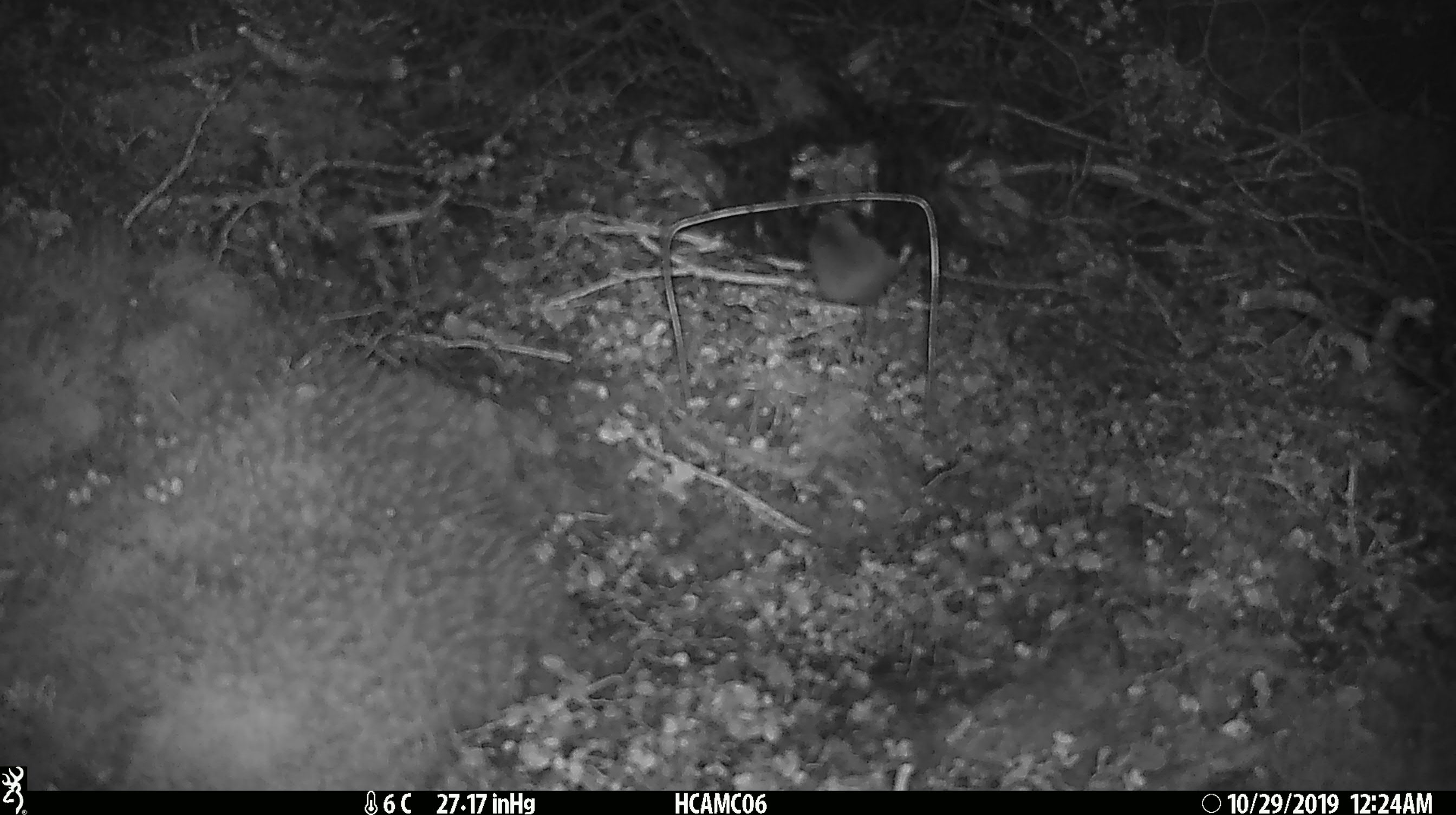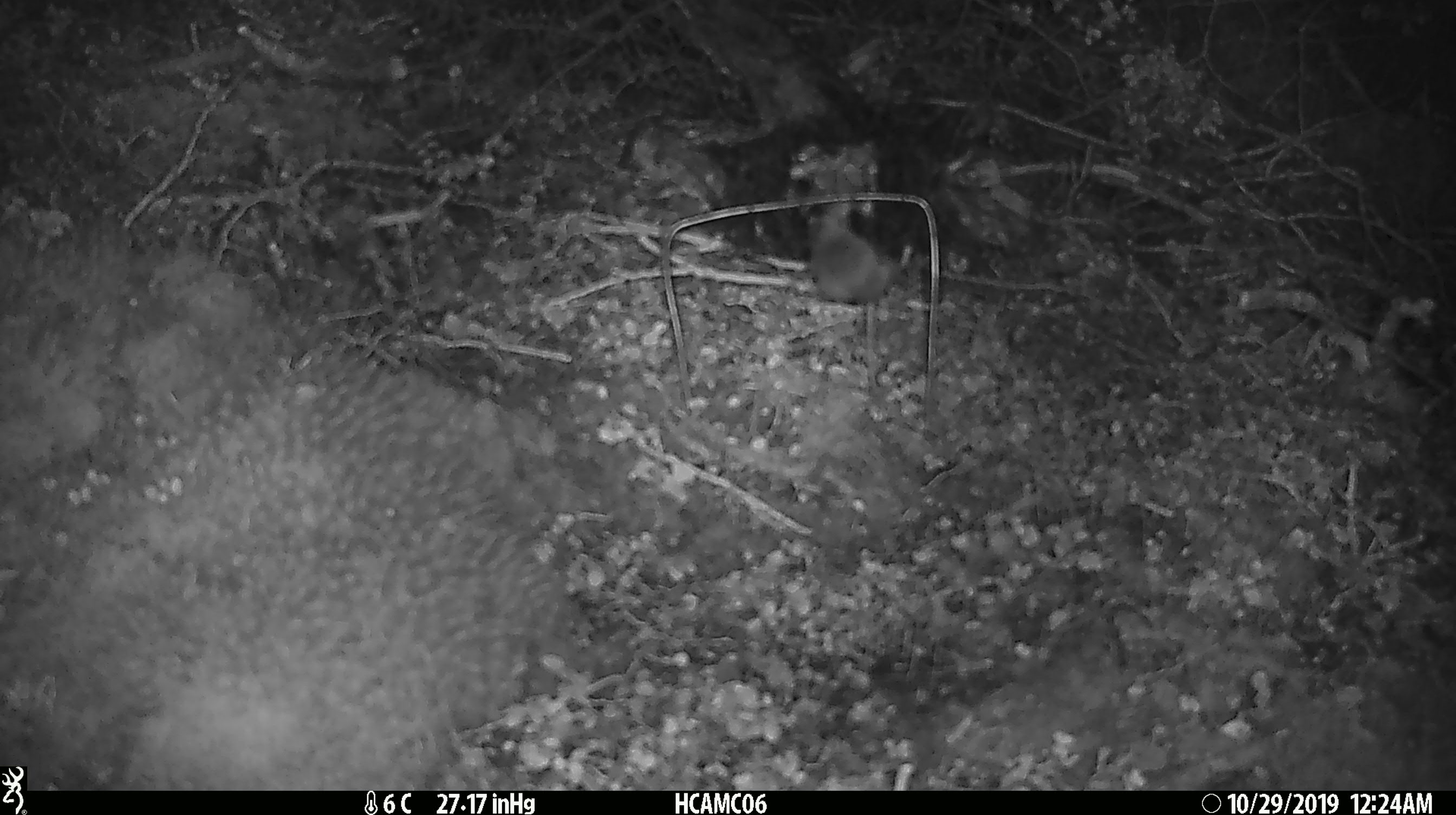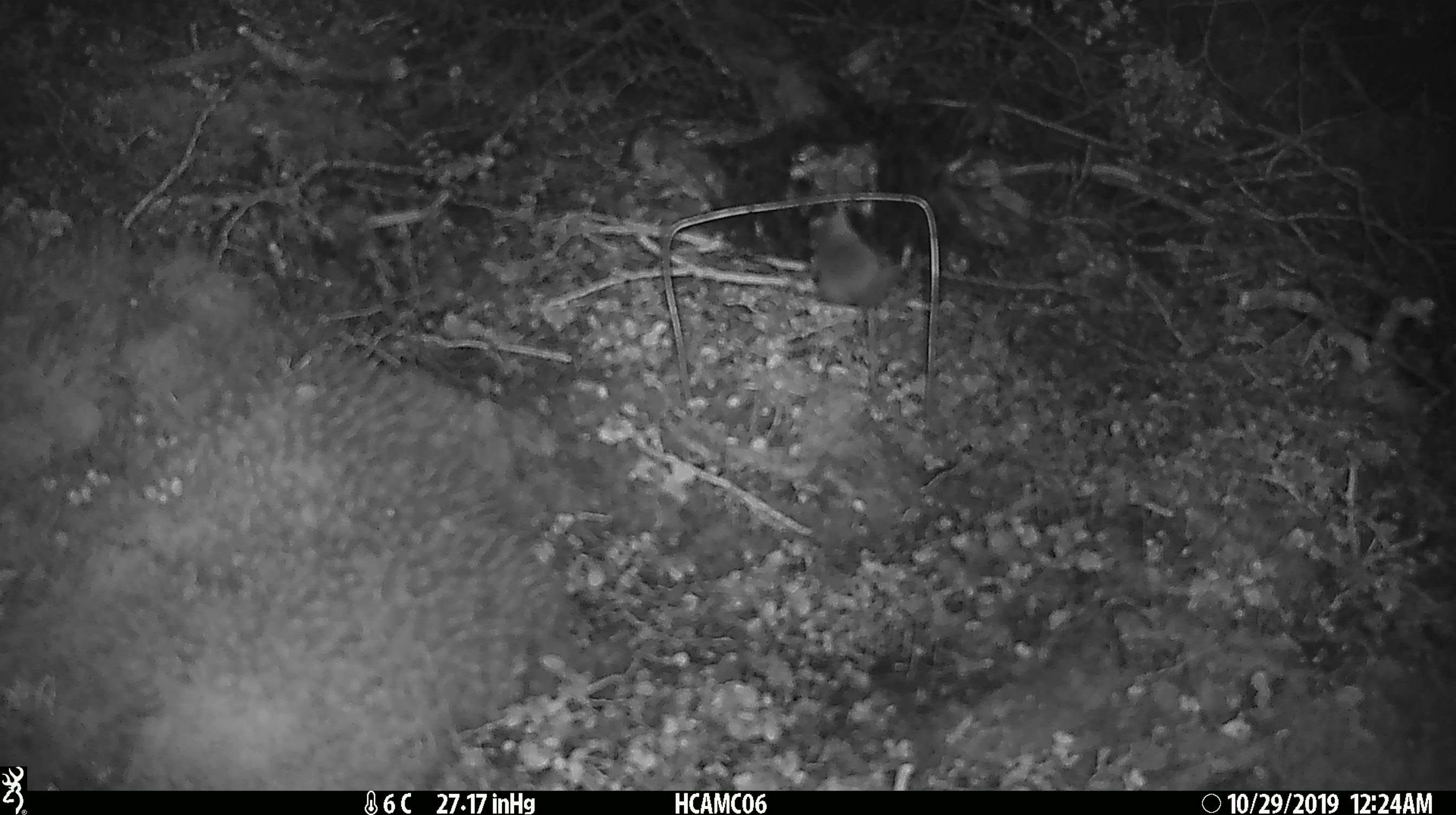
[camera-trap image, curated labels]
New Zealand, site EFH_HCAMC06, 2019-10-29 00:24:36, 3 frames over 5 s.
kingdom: Animalia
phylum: Chordata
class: Mammalia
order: Rodentia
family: Muridae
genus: Mus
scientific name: Mus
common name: mouse